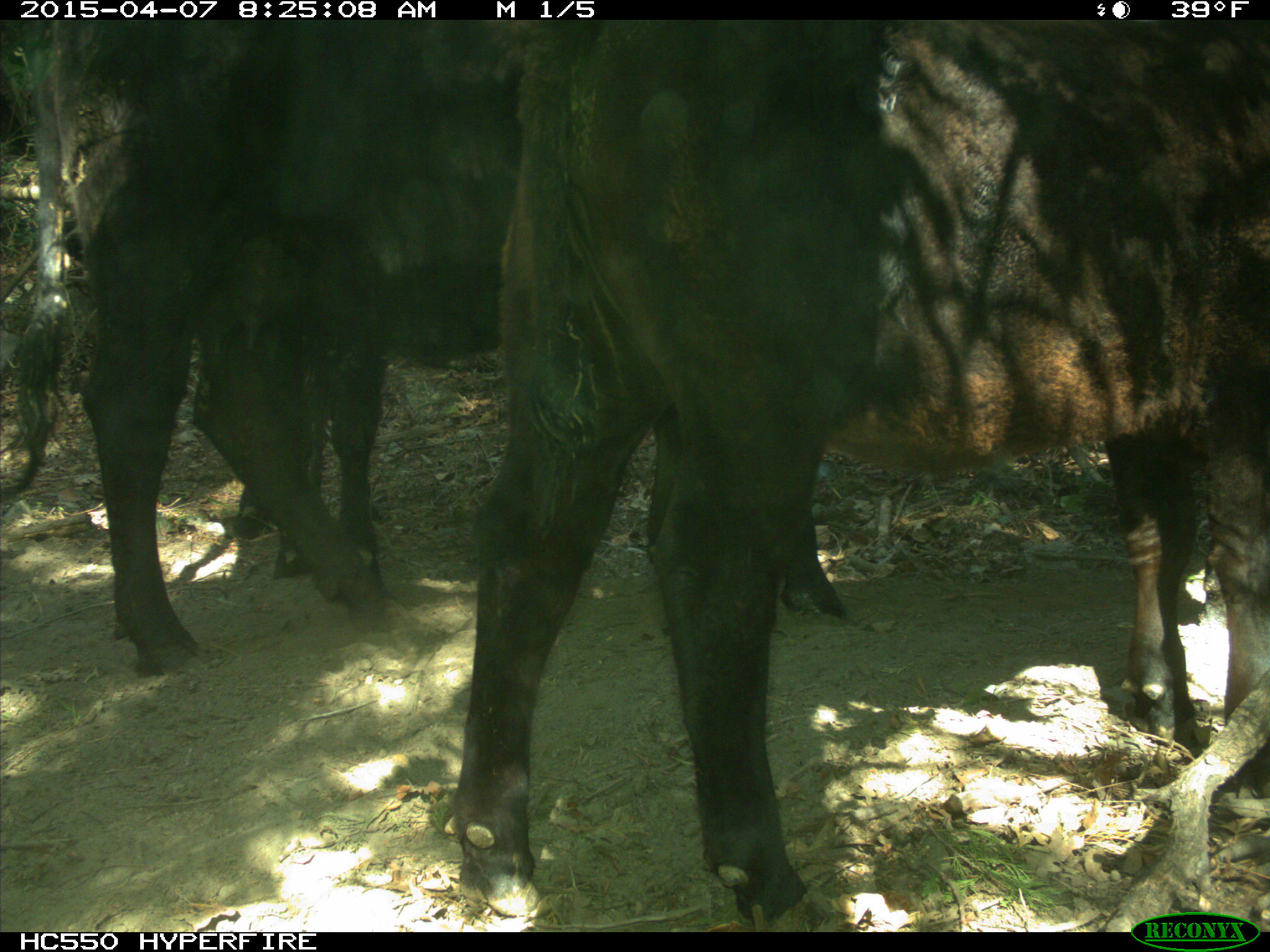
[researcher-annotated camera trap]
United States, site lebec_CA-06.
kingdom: Animalia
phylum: Chordata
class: Mammalia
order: Artiodactyla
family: Bovidae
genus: Bos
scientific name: Bos taurus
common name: domestic cow